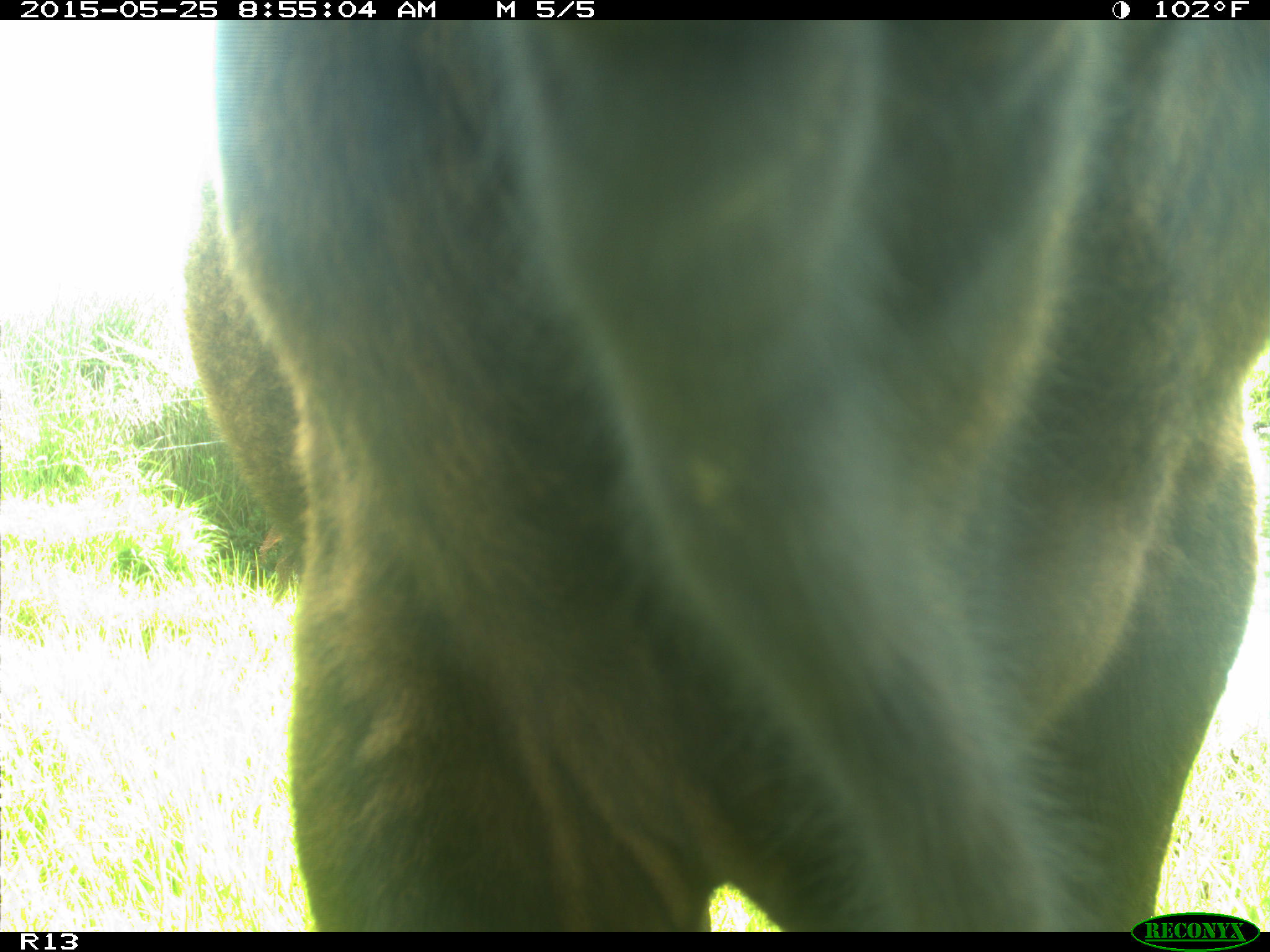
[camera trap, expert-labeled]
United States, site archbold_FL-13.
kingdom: Animalia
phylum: Chordata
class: Mammalia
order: Artiodactyla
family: Bovidae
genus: Bos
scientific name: Bos taurus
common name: domestic cow